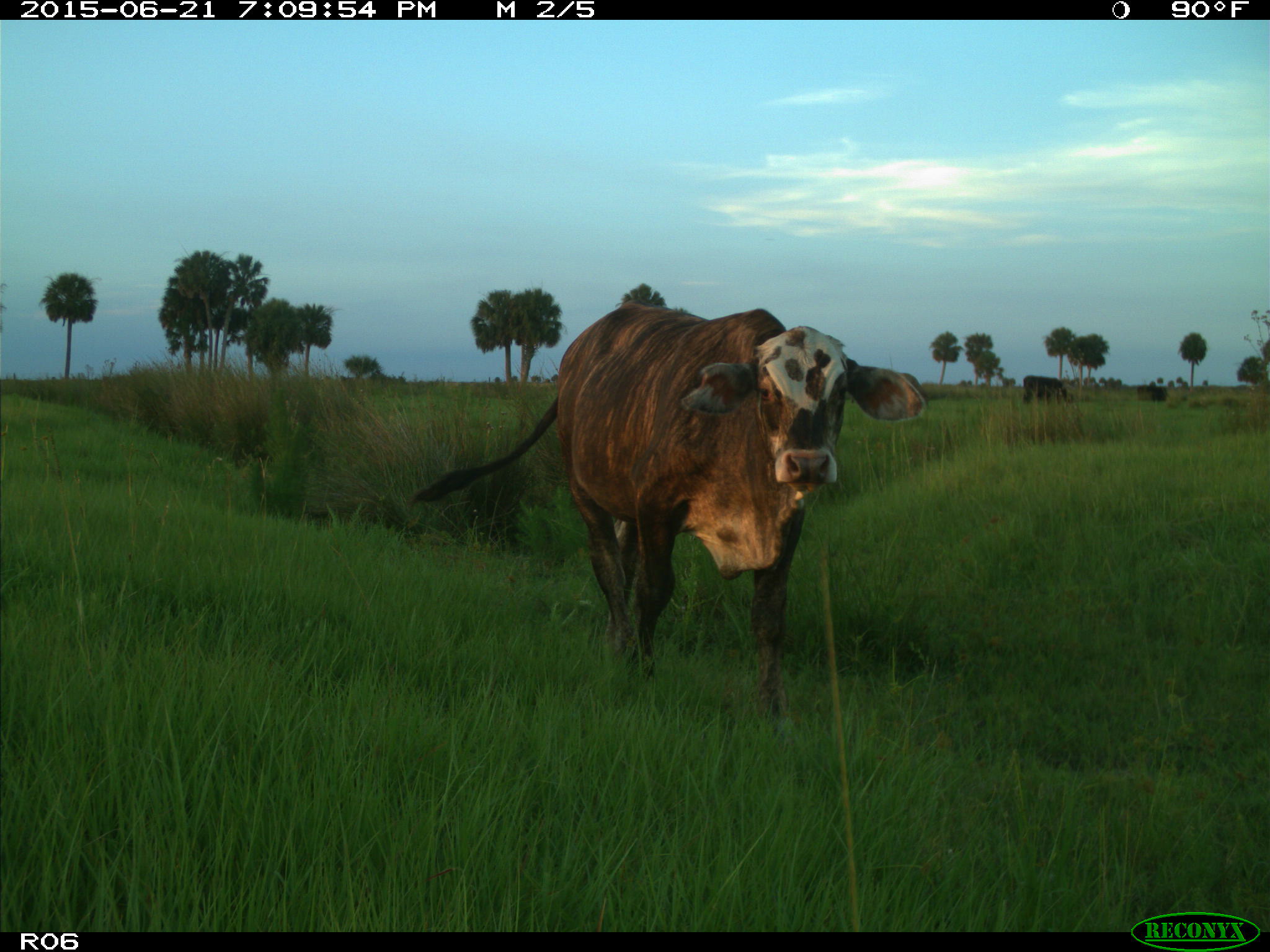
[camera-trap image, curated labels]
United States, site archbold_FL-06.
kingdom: Animalia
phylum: Chordata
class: Mammalia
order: Artiodactyla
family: Bovidae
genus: Bos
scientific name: Bos taurus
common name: domestic cow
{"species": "Bos taurus (domestic cow)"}